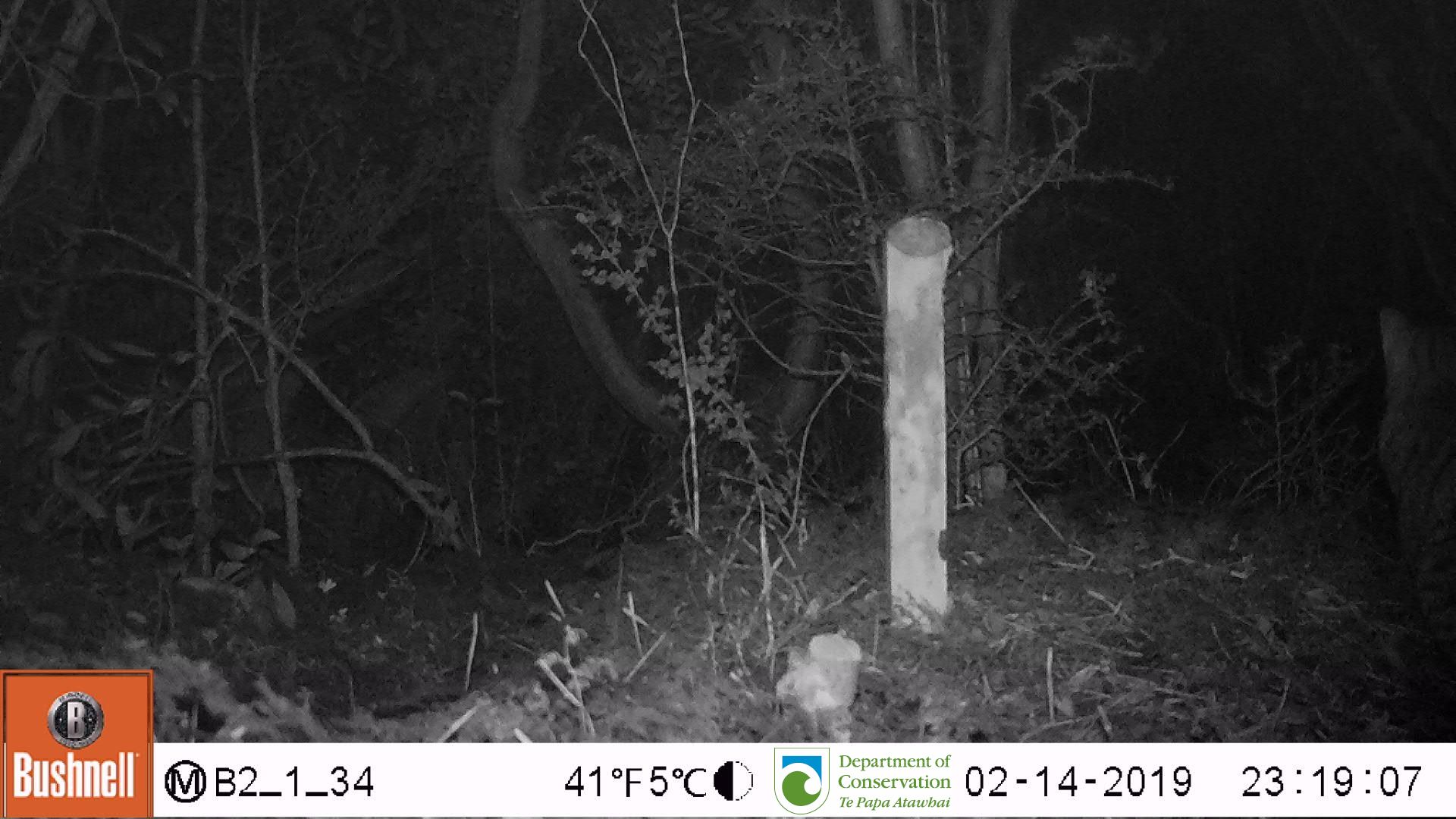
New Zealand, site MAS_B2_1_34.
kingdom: Animalia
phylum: Chordata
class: Mammalia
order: Carnivora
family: Felidae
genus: Felis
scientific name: Felis catus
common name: domestic cat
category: cat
Cat (domestic cat) (Felis catus).